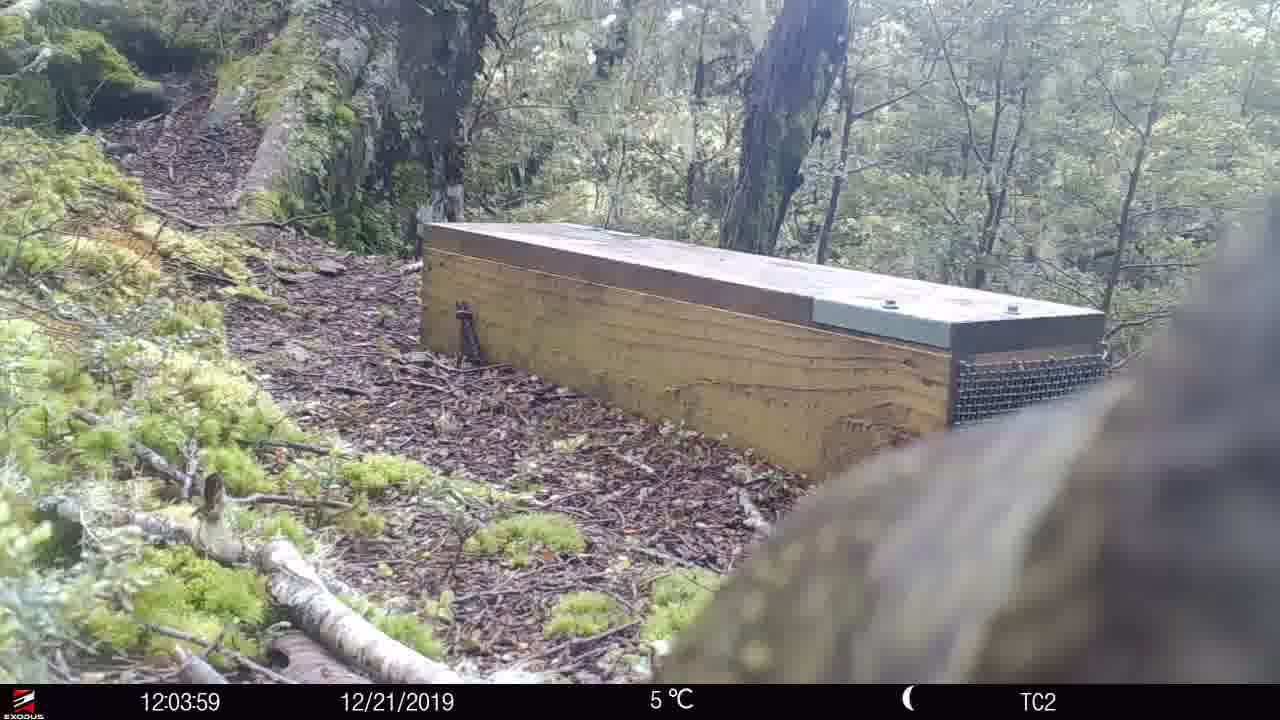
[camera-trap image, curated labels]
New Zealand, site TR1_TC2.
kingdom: Animalia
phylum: Chordata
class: Aves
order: Psittaciformes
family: Strigopidae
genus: Nestor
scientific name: Nestor notabilis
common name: kea